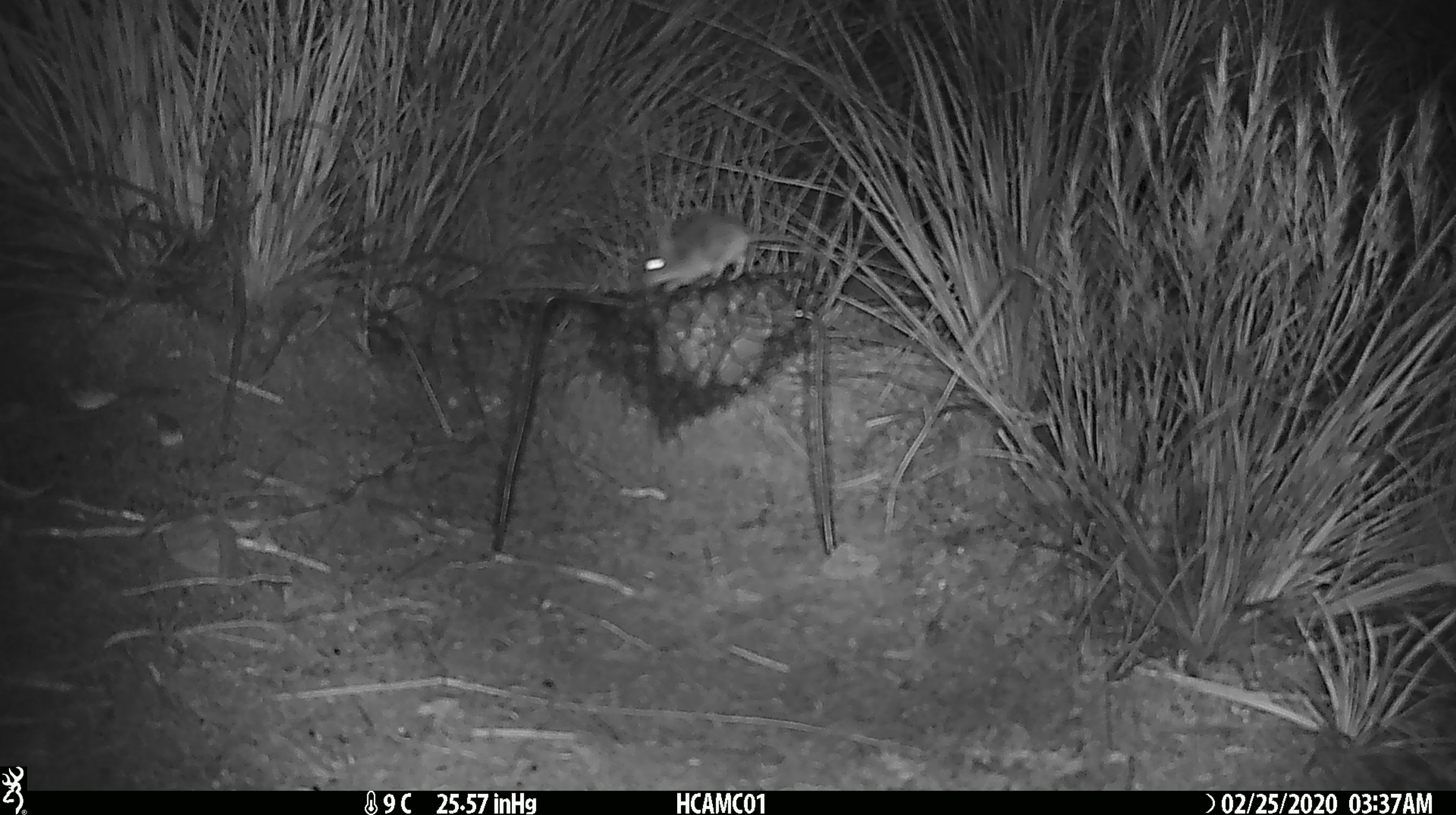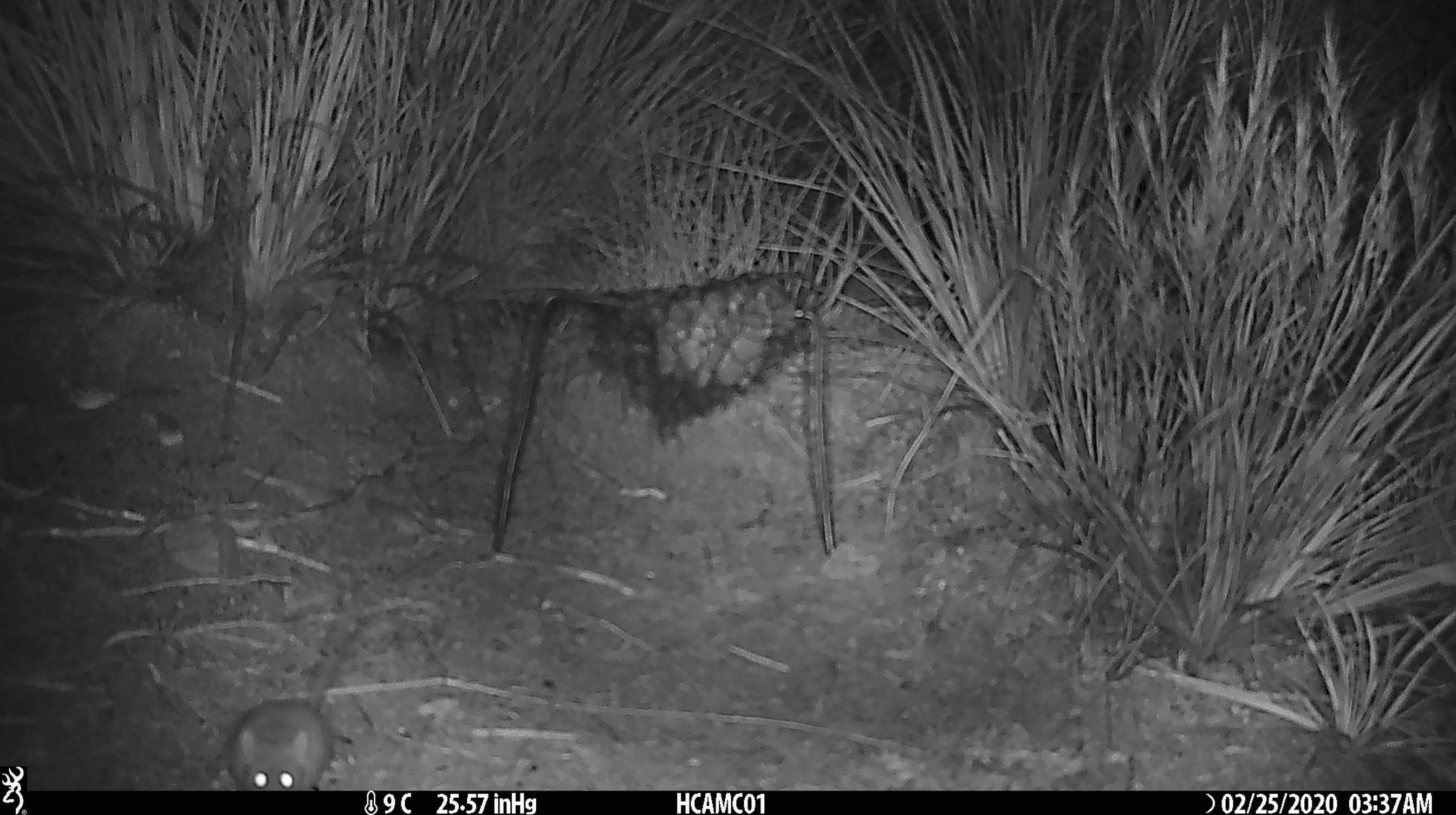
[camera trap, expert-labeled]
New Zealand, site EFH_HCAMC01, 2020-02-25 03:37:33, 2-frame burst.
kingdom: Animalia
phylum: Chordata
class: Mammalia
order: Rodentia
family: Muridae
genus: Mus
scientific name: Mus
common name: mouse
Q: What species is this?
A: Mouse (Mus).